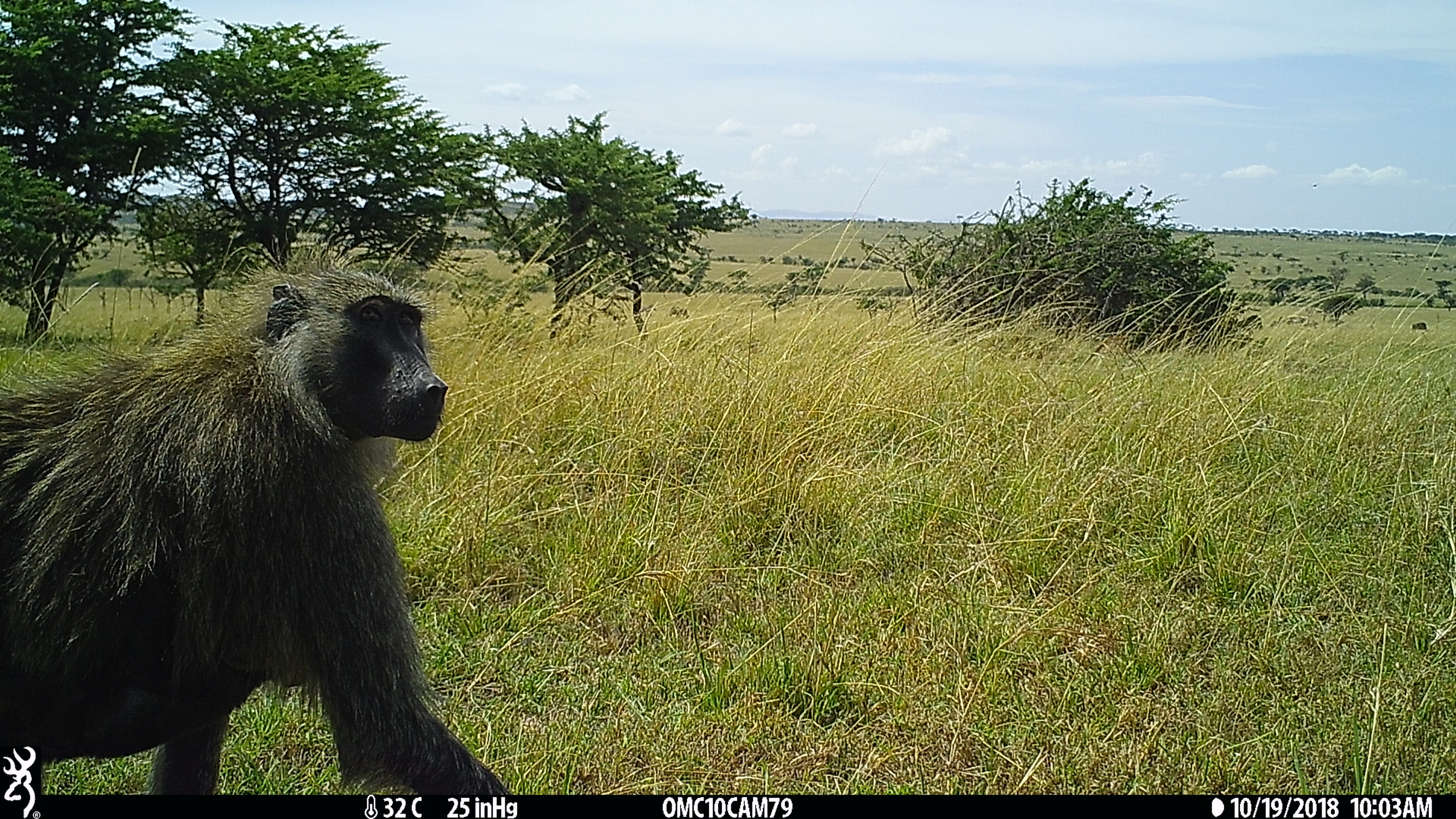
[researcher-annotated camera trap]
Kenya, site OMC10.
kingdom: Animalia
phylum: Chordata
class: Mammalia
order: Primates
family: Cercopithecidae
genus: Papio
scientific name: Papio anubis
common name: olive baboon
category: baboon